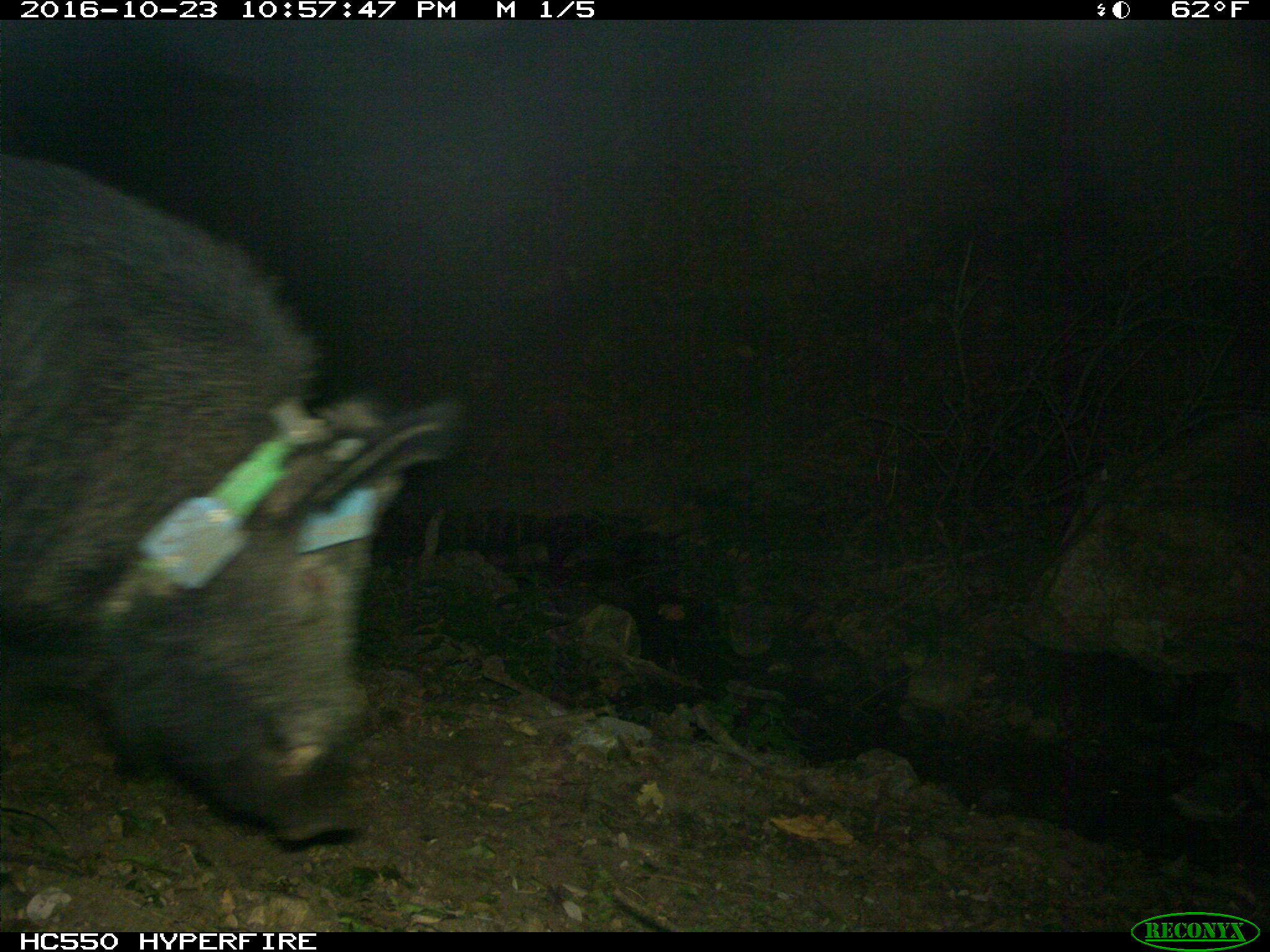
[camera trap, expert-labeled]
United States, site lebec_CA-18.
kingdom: Animalia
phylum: Chordata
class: Mammalia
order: Artiodactyla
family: Suidae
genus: Sus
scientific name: Sus scrofa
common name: wild boar